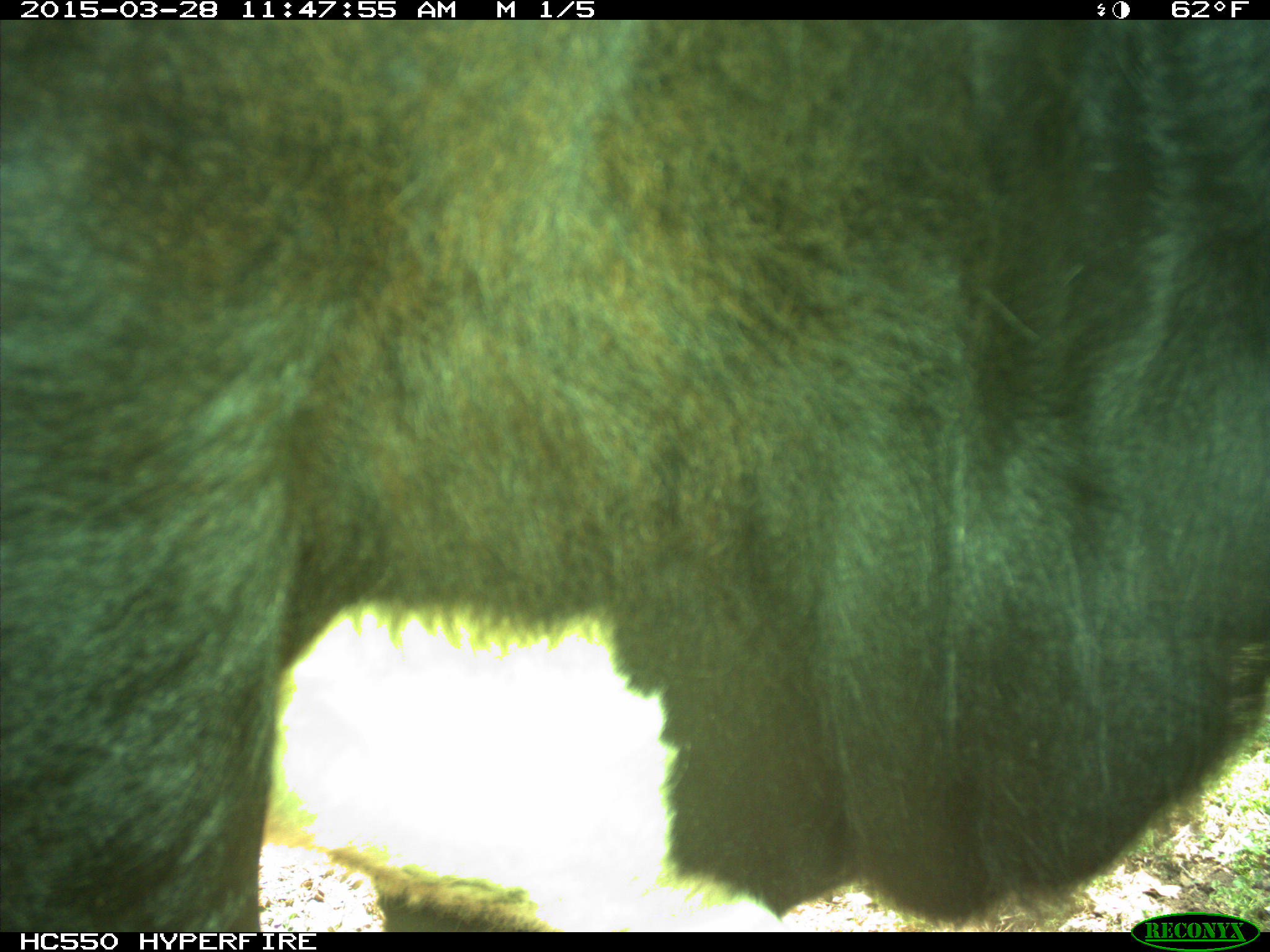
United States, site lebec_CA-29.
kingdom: Animalia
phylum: Chordata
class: Mammalia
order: Artiodactyla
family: Bovidae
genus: Bos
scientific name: Bos taurus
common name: domestic cow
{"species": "Bos taurus (domestic cow)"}